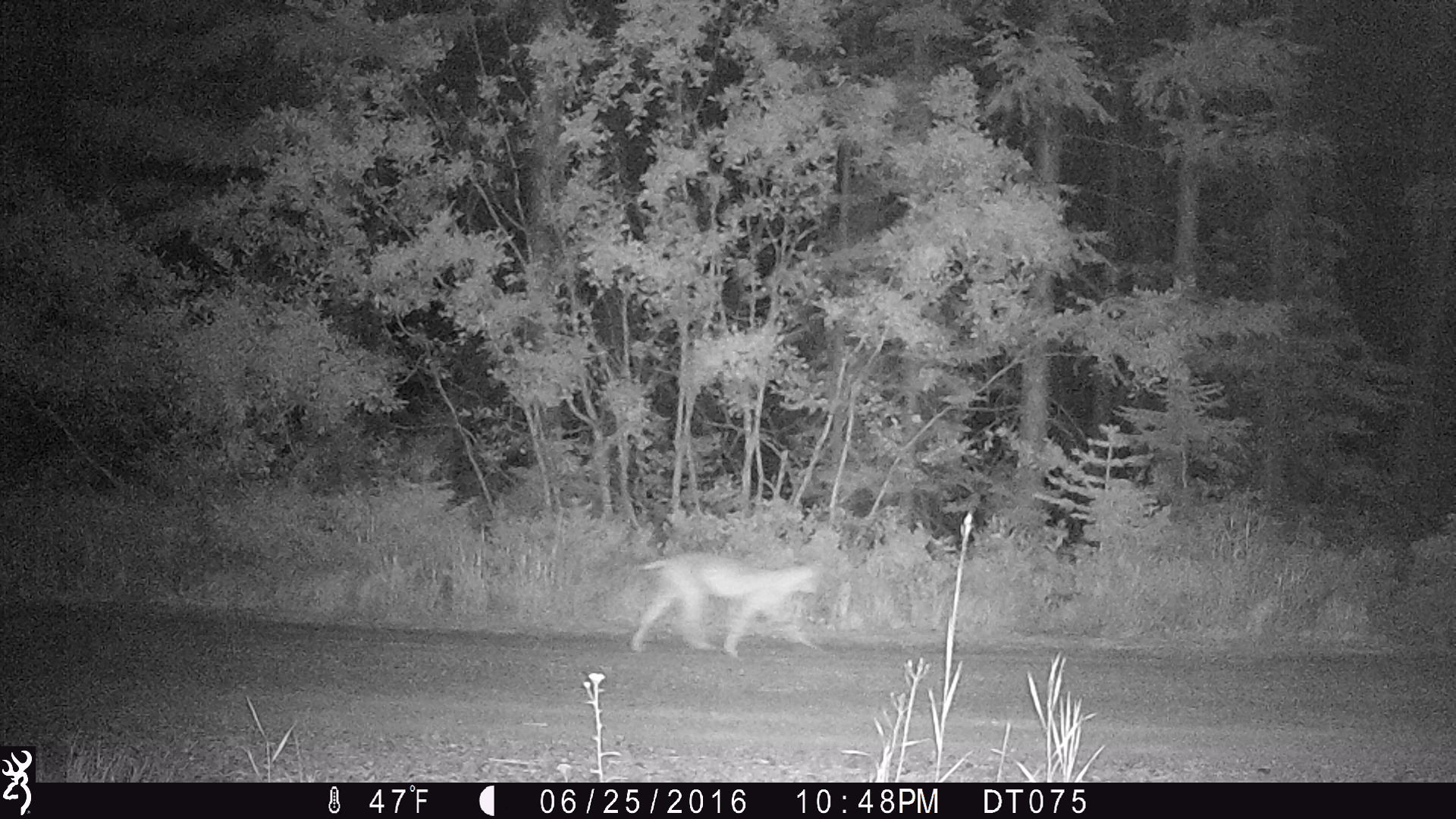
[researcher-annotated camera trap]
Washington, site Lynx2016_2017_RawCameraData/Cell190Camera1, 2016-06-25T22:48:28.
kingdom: Animalia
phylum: Chordata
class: Mammalia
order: Carnivora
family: Felidae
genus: Lynx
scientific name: Lynx rufus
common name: bobcat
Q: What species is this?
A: Lynx rufus (bobcat).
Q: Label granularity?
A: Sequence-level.